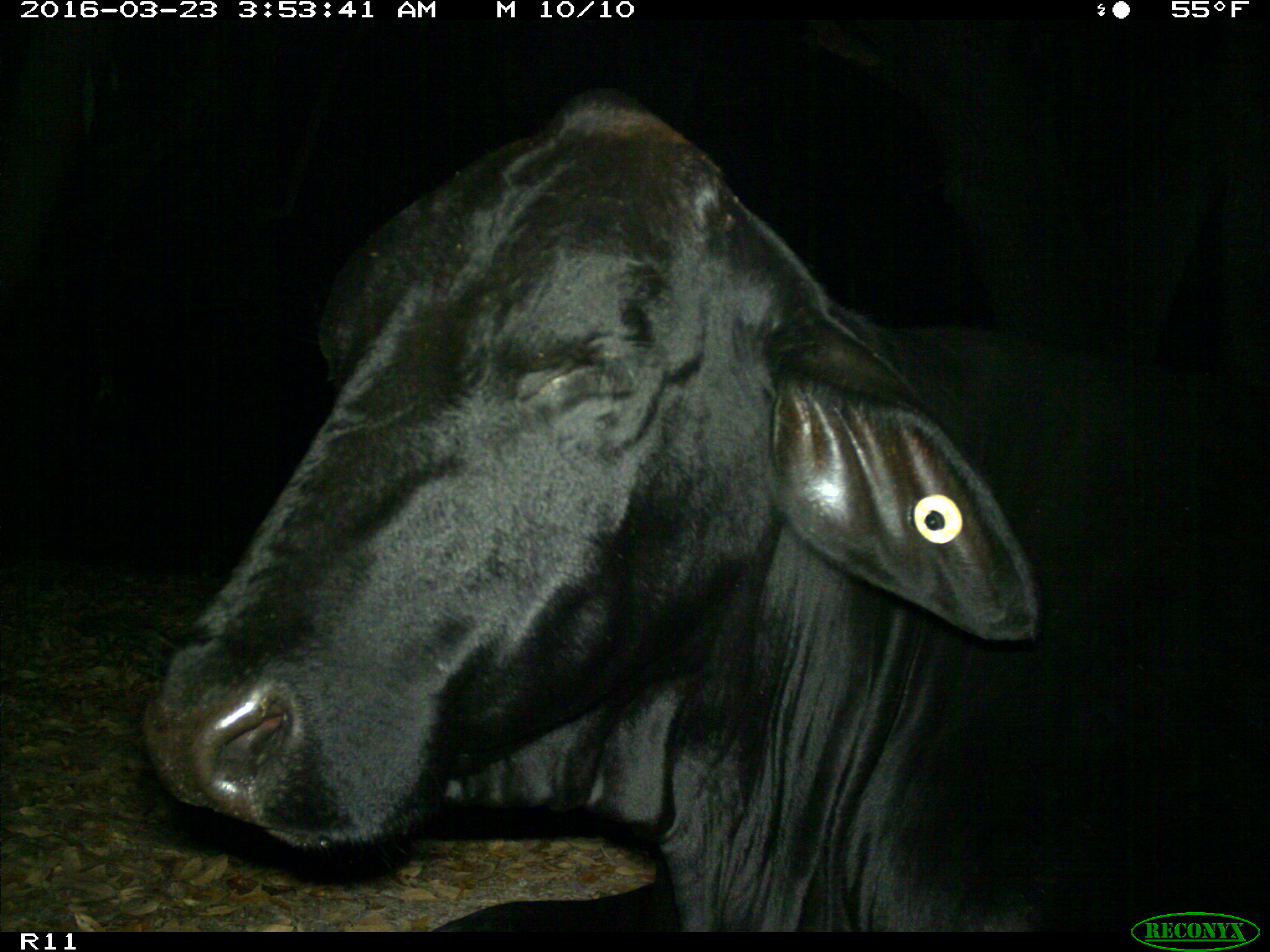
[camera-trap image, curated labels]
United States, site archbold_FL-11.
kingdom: Animalia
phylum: Chordata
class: Mammalia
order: Artiodactyla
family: Bovidae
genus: Bos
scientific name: Bos taurus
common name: domestic cow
Bos taurus (domestic cow).